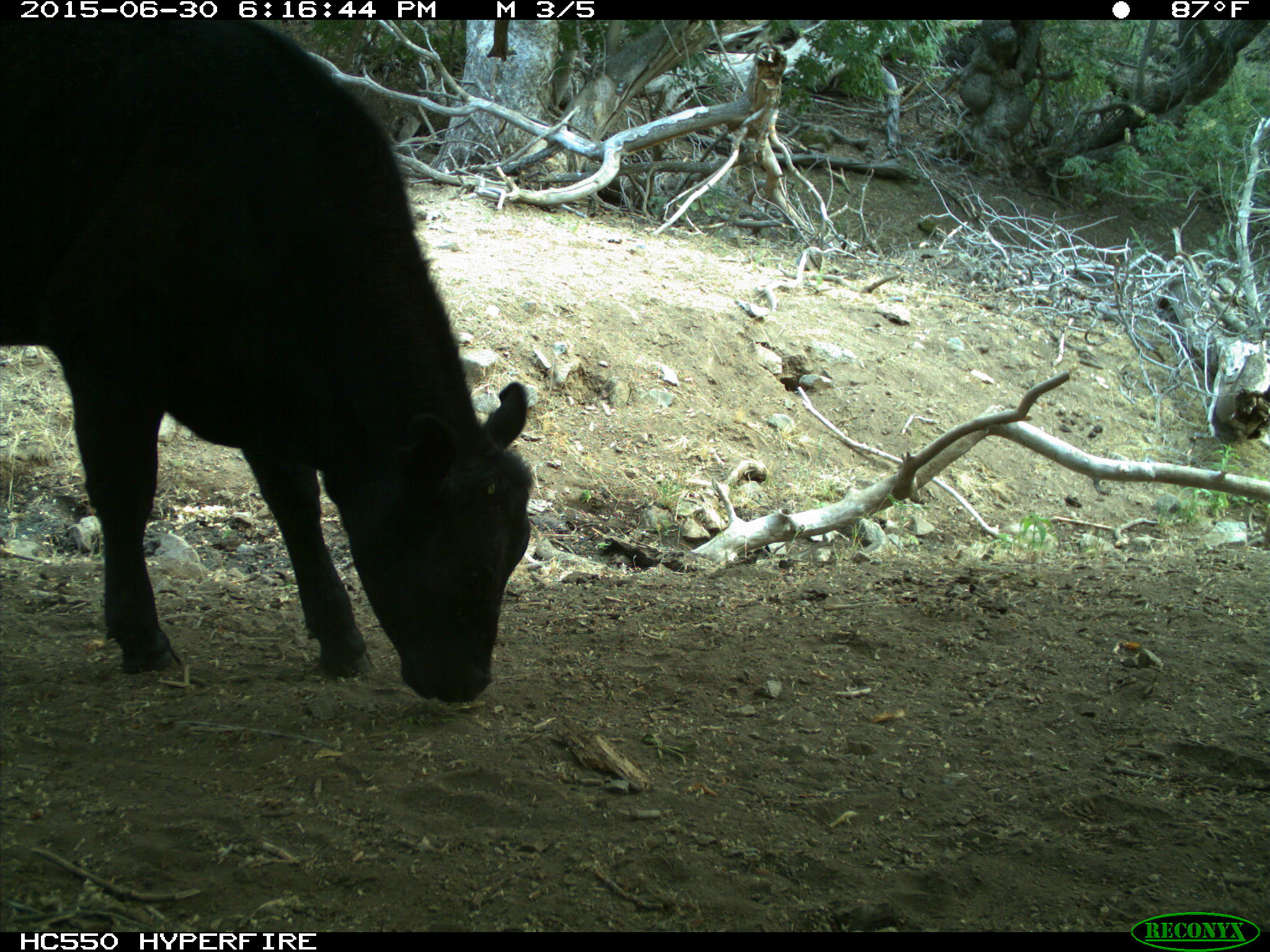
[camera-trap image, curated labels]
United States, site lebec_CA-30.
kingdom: Animalia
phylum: Chordata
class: Mammalia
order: Artiodactyla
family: Bovidae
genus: Bos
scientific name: Bos taurus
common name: domestic cow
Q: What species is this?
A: Bos taurus (domestic cow).